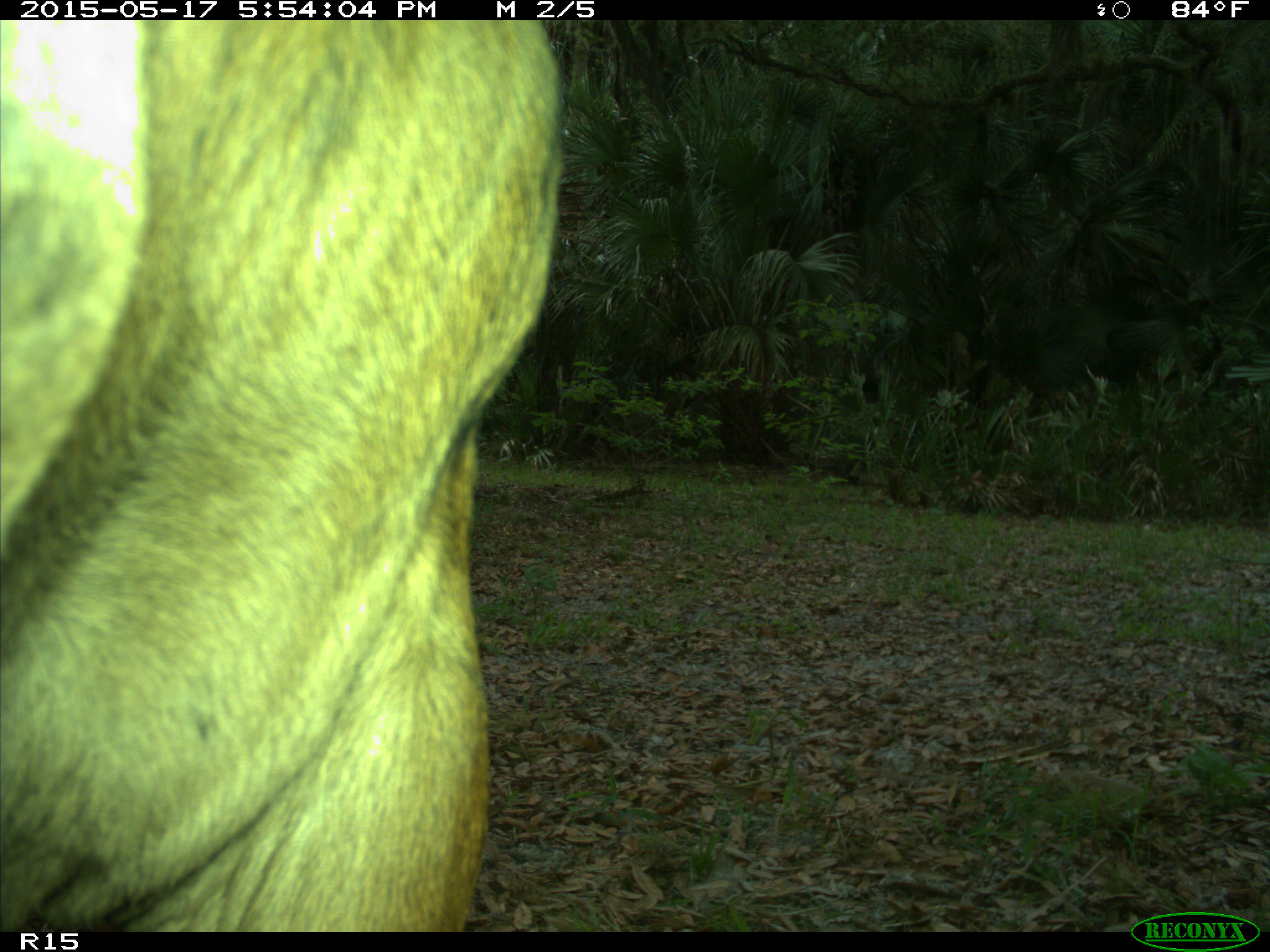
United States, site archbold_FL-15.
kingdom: Animalia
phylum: Chordata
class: Mammalia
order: Artiodactyla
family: Bovidae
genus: Bos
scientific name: Bos taurus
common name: domestic cow